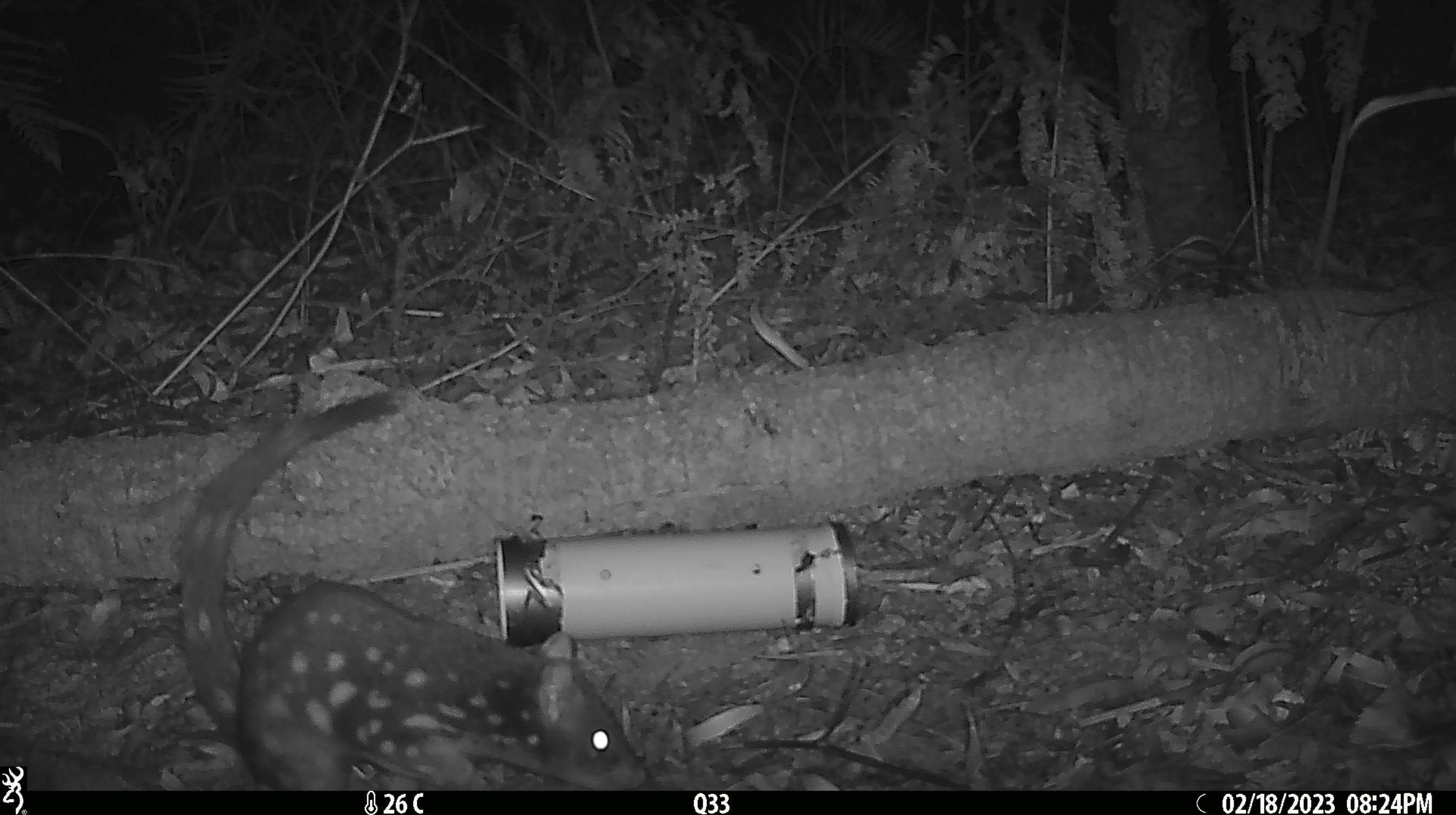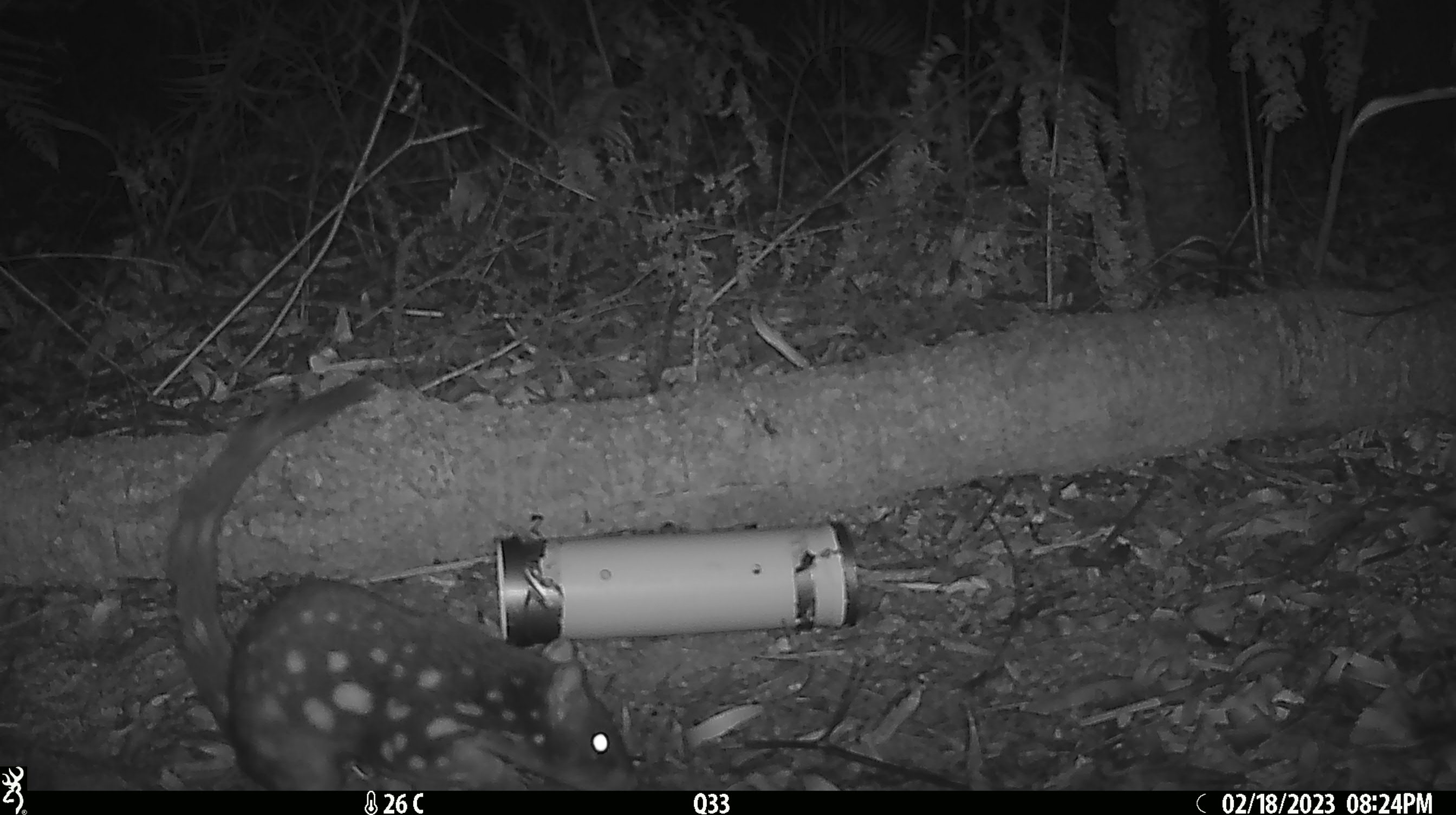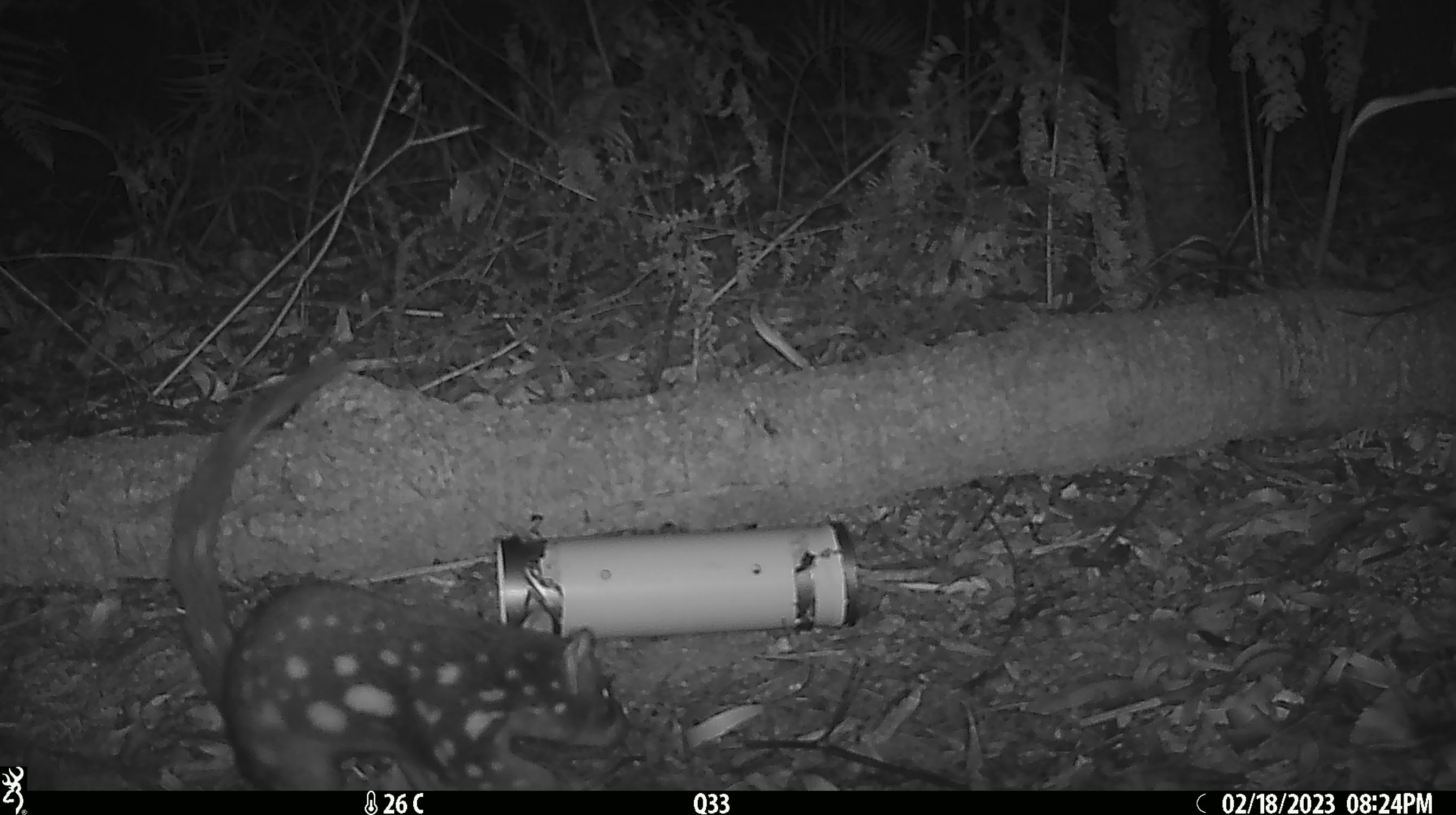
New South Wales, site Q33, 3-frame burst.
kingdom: Animalia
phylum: Chordata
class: Mammalia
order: Dasyuromorphia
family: Dasyuridae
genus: Dasyurus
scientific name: Dasyurus maculatus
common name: spotted-tailed quoll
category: quoll